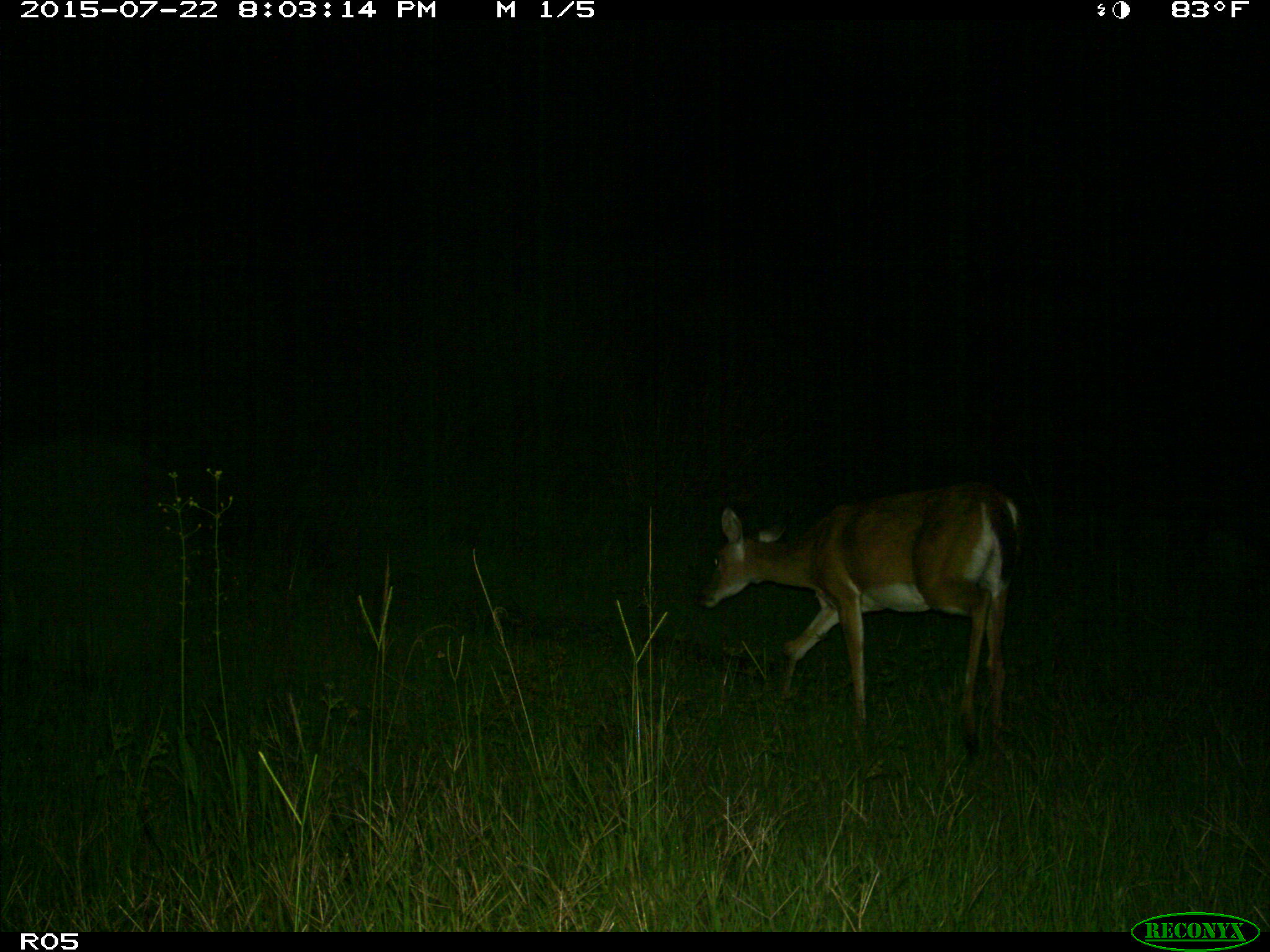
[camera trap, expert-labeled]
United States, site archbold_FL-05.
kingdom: Animalia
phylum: Chordata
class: Mammalia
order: Artiodactyla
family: Cervidae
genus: Odocoileus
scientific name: Odocoileus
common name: deer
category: unidentified deer